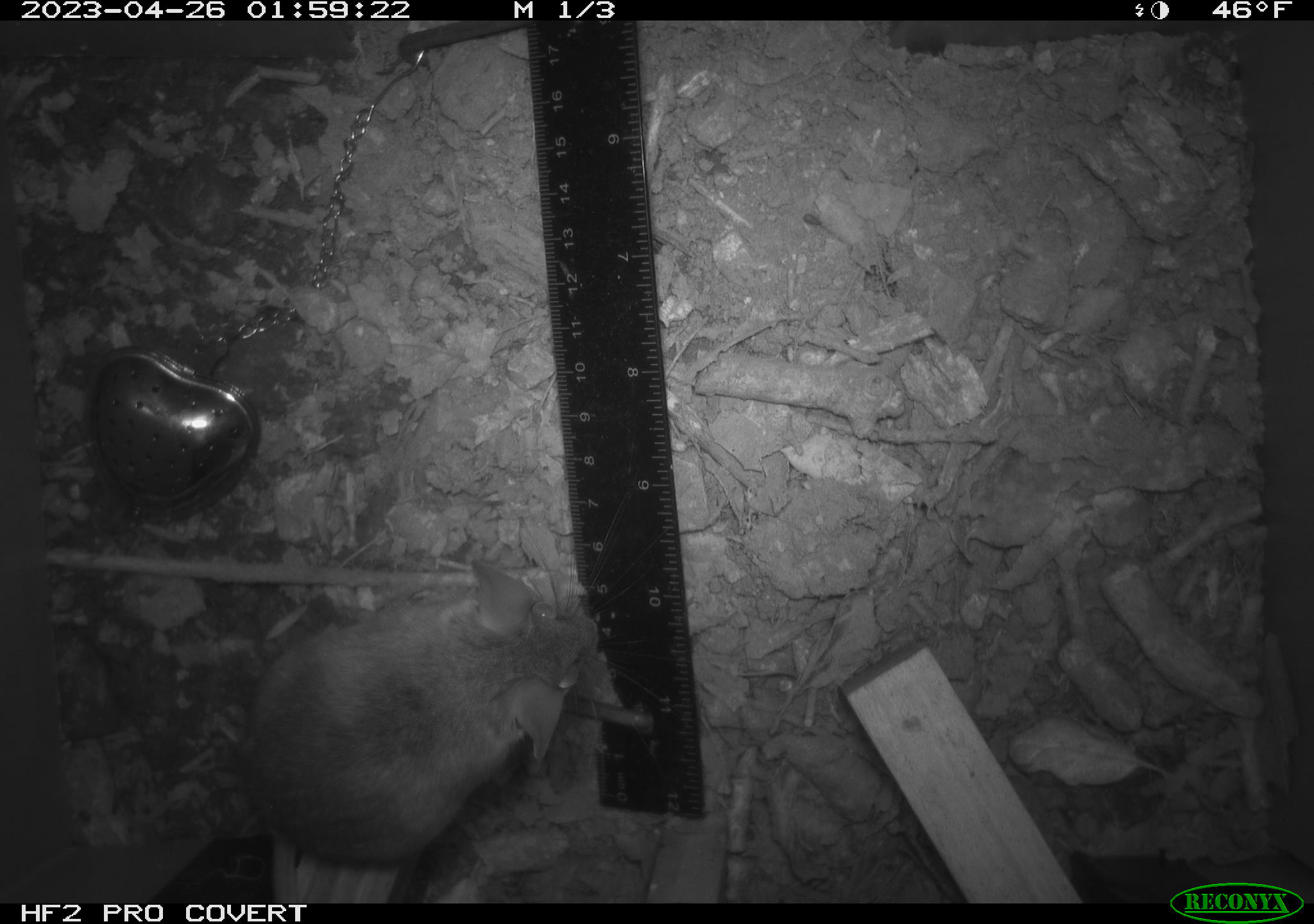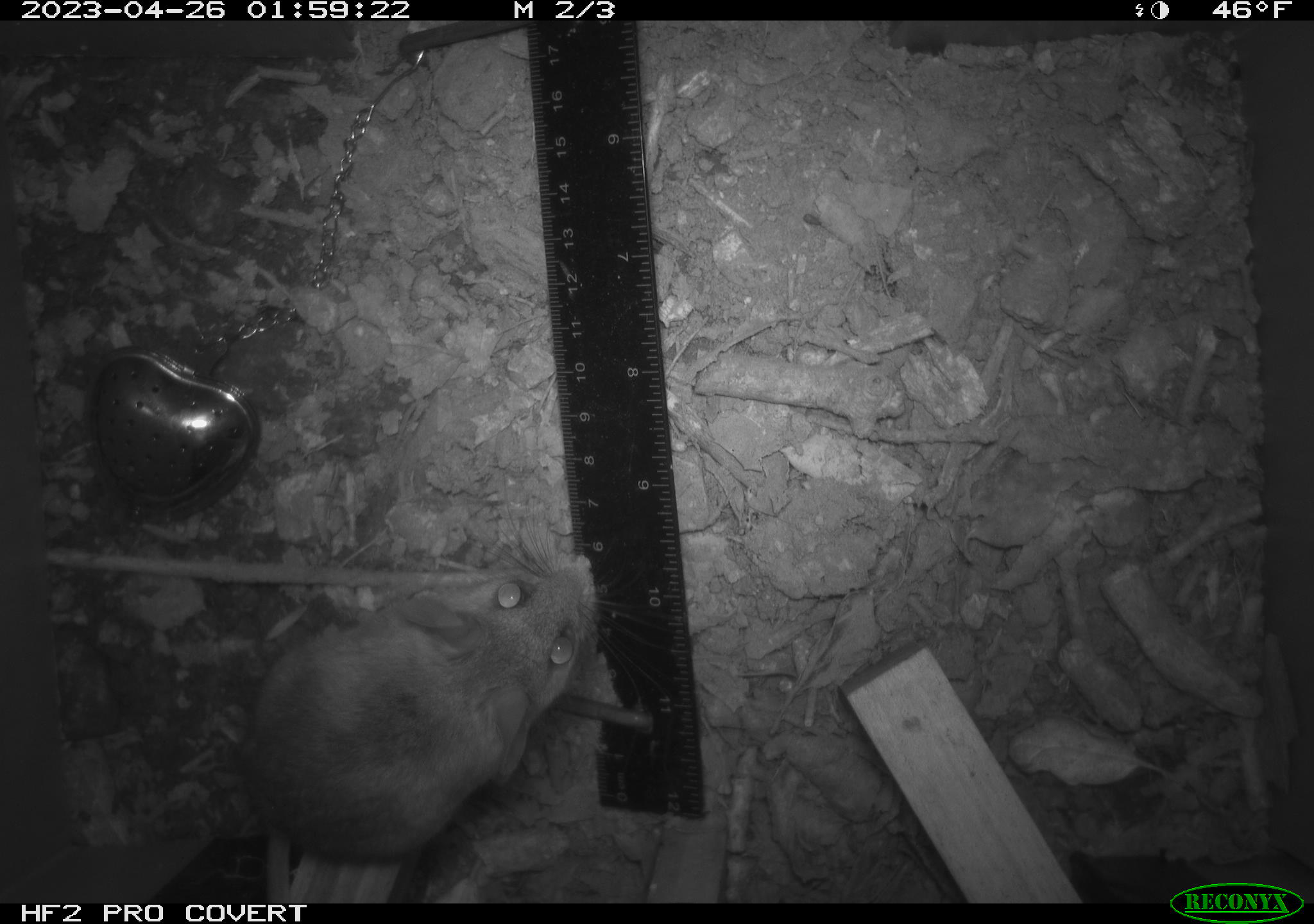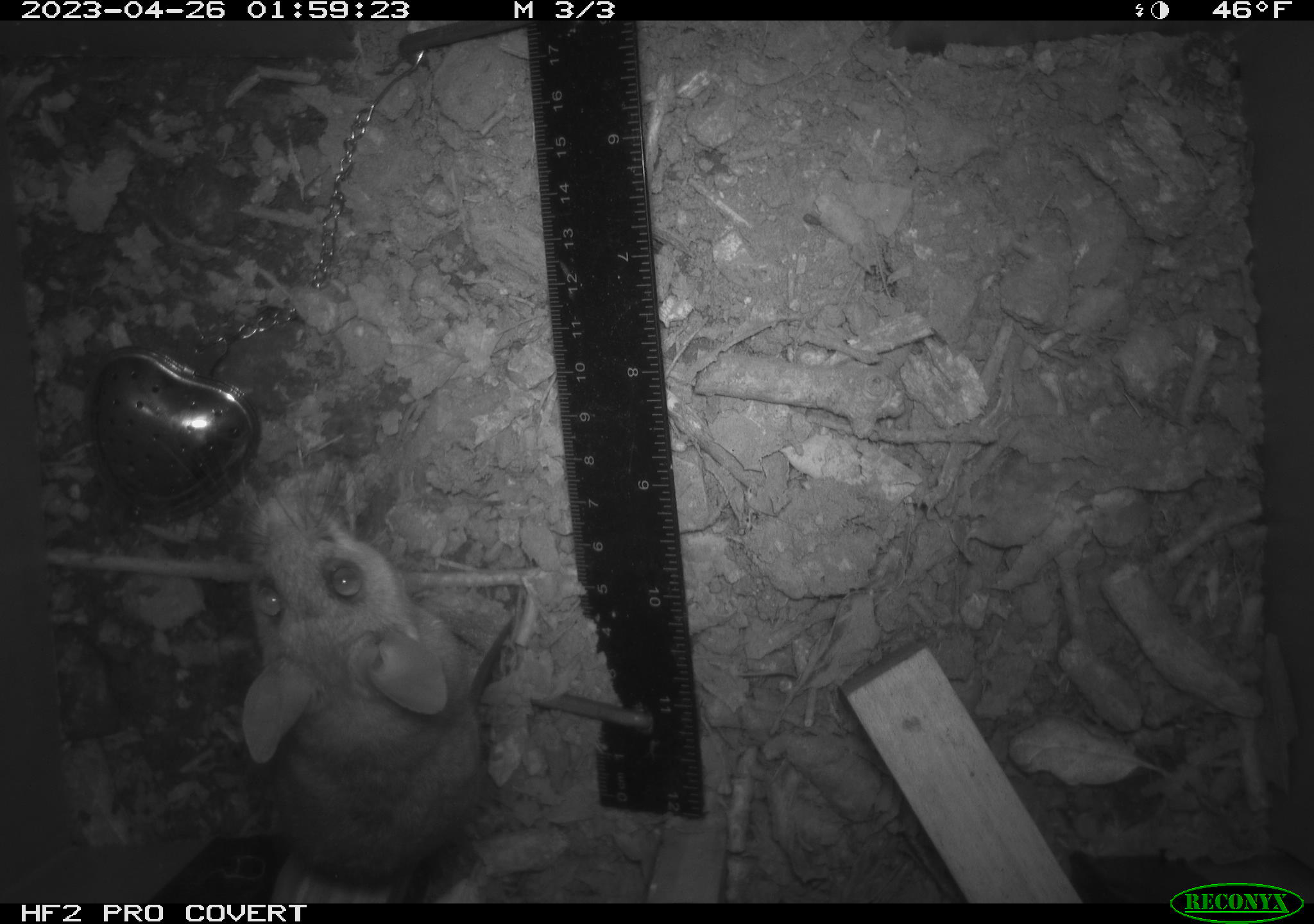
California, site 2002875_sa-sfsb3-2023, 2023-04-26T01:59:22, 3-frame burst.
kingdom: Animalia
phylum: Chordata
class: Mammalia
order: Rodentia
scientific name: Rodentia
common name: mouse species